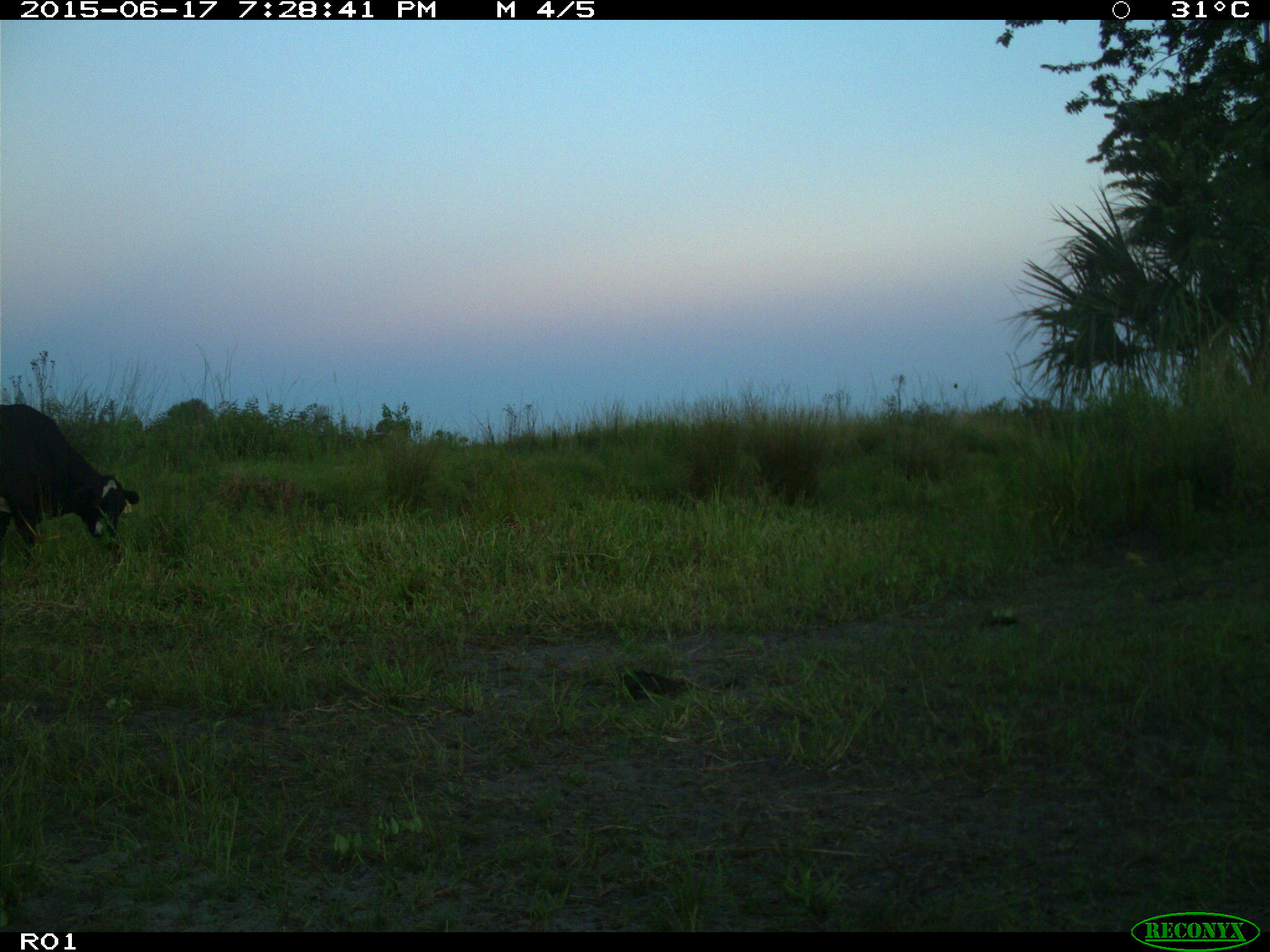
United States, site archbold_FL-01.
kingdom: Animalia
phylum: Chordata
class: Mammalia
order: Artiodactyla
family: Bovidae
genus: Bos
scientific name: Bos taurus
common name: domestic cow